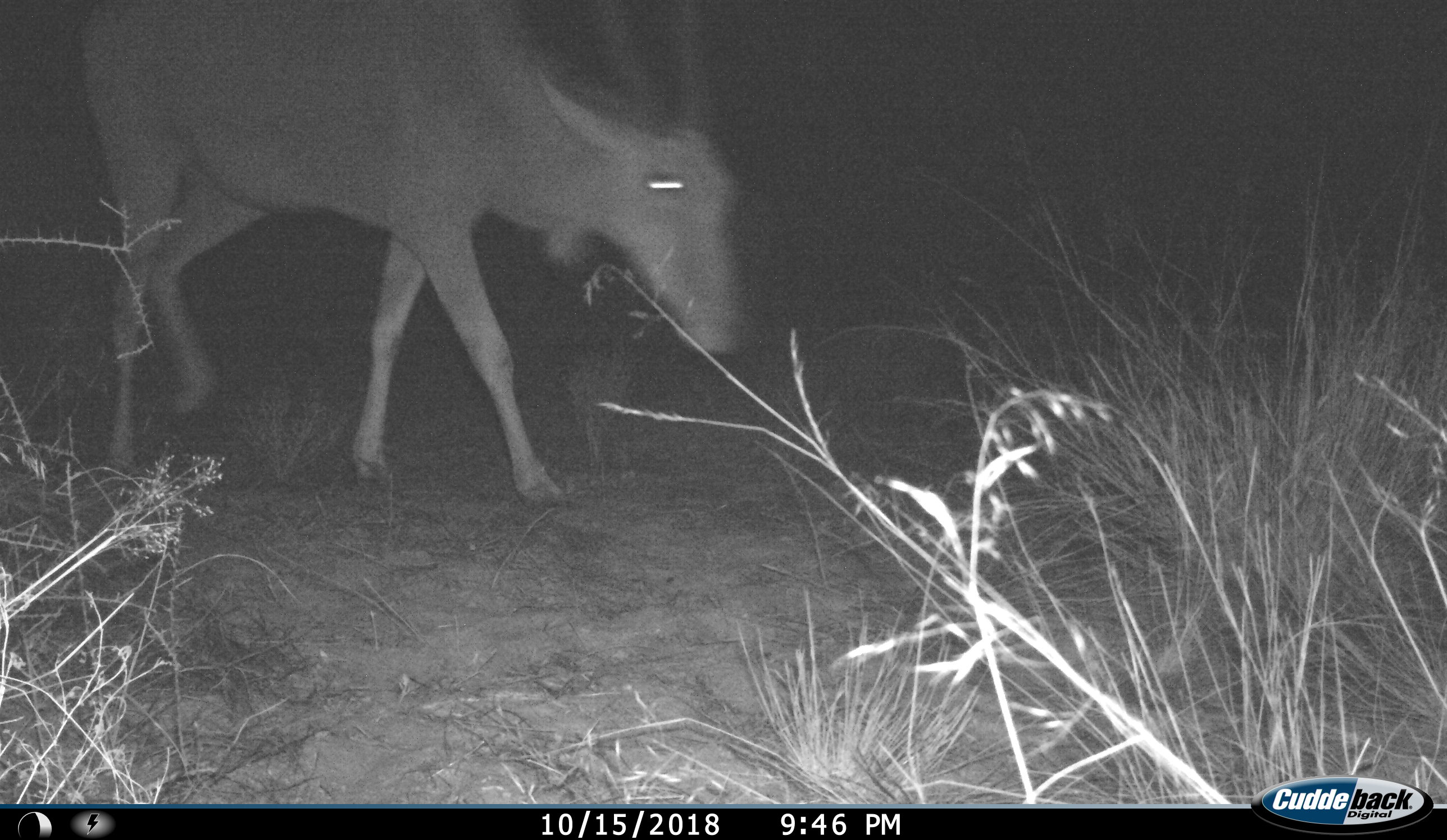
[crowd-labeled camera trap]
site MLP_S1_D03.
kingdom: Animalia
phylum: Chordata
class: Mammalia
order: Artiodactyla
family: Bovidae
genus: Tragelaphus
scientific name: Tragelaphus oryx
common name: eland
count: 1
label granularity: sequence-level